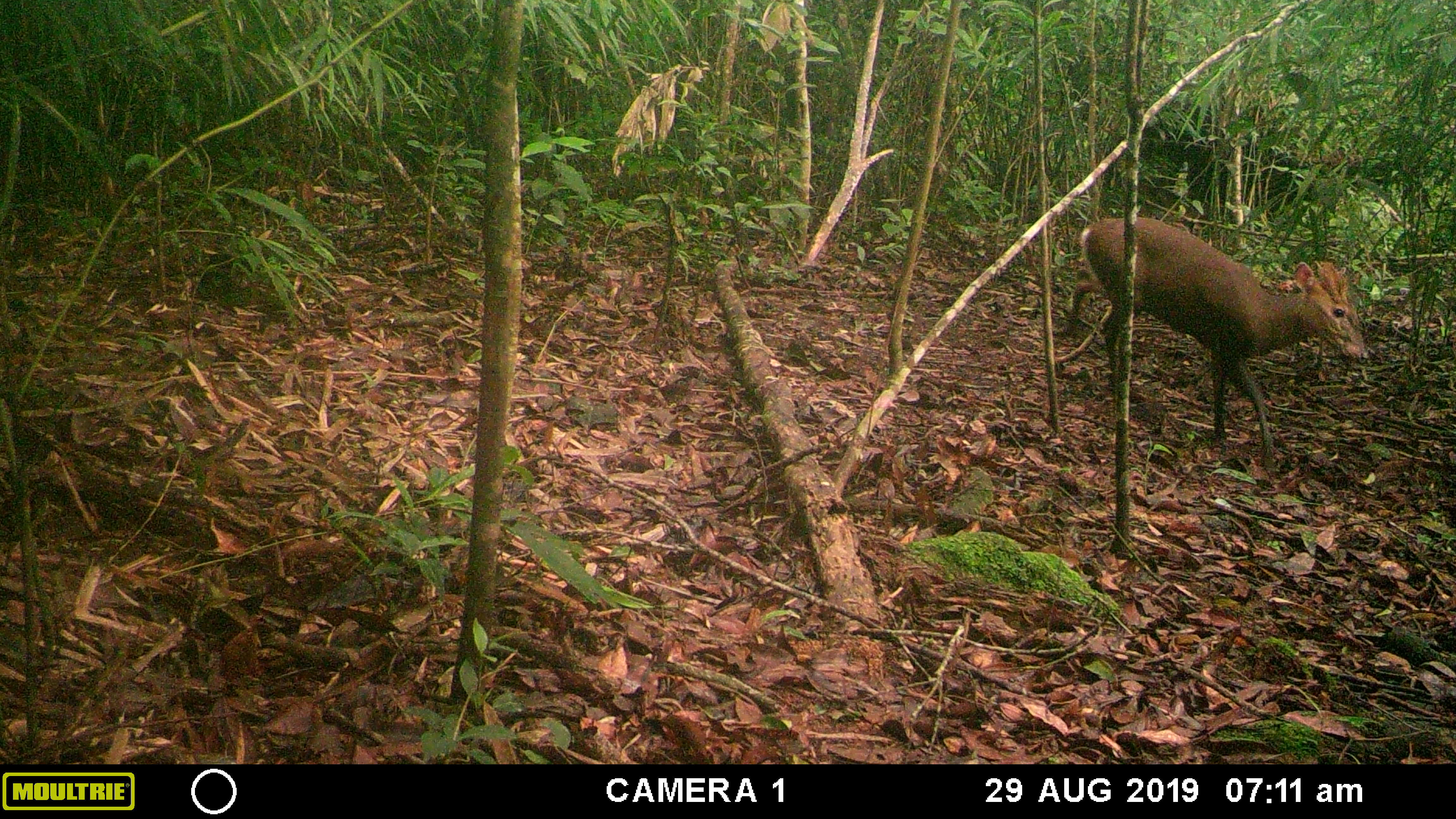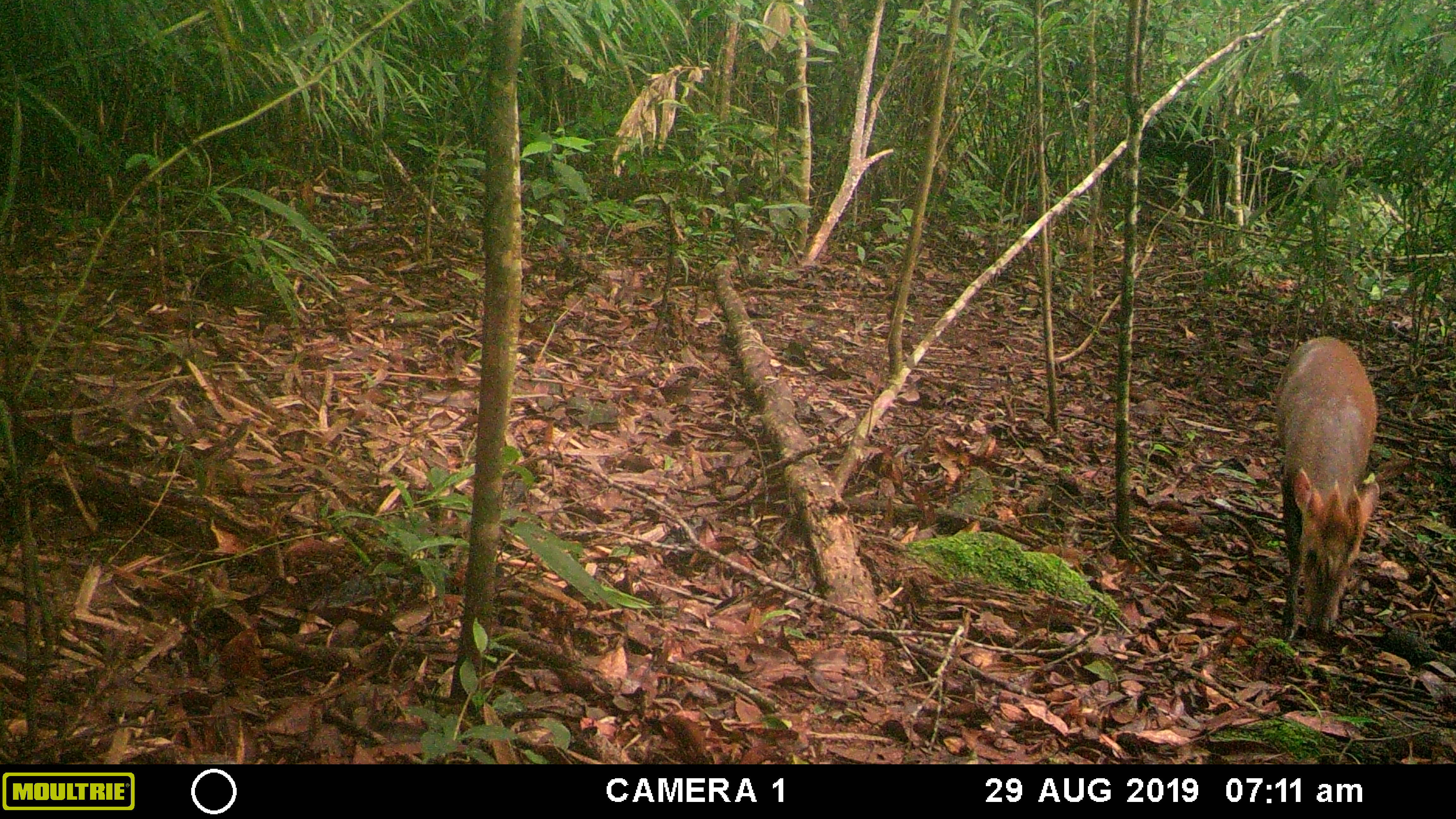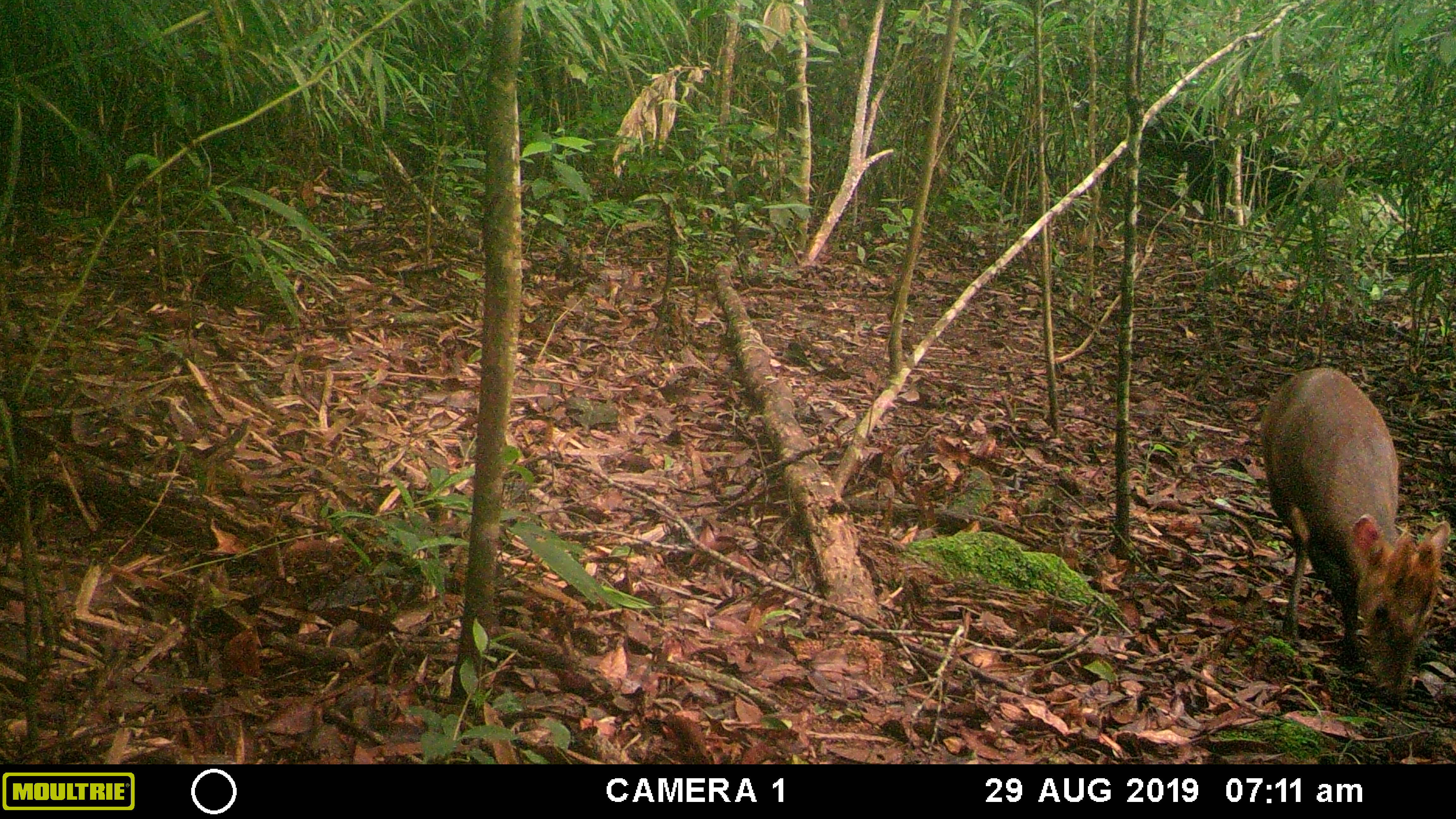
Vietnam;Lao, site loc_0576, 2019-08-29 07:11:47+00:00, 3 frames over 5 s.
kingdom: Animalia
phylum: Chordata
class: Mammalia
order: Artiodactyla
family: Cervidae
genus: Muntiacus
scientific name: Muntiacus rooseveltorum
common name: roosevelt's muntjac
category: roosevelts muntjac group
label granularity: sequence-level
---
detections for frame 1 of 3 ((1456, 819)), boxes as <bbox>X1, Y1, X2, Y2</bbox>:
roosevelts muntjac group: <bbox>1064, 216, 1367, 470</bbox>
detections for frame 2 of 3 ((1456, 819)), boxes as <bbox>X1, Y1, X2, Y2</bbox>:
roosevelts muntjac group: <bbox>1275, 337, 1380, 642</bbox>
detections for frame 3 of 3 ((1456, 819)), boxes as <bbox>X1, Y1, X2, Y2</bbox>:
roosevelts muntjac group: <bbox>1260, 367, 1451, 711</bbox>